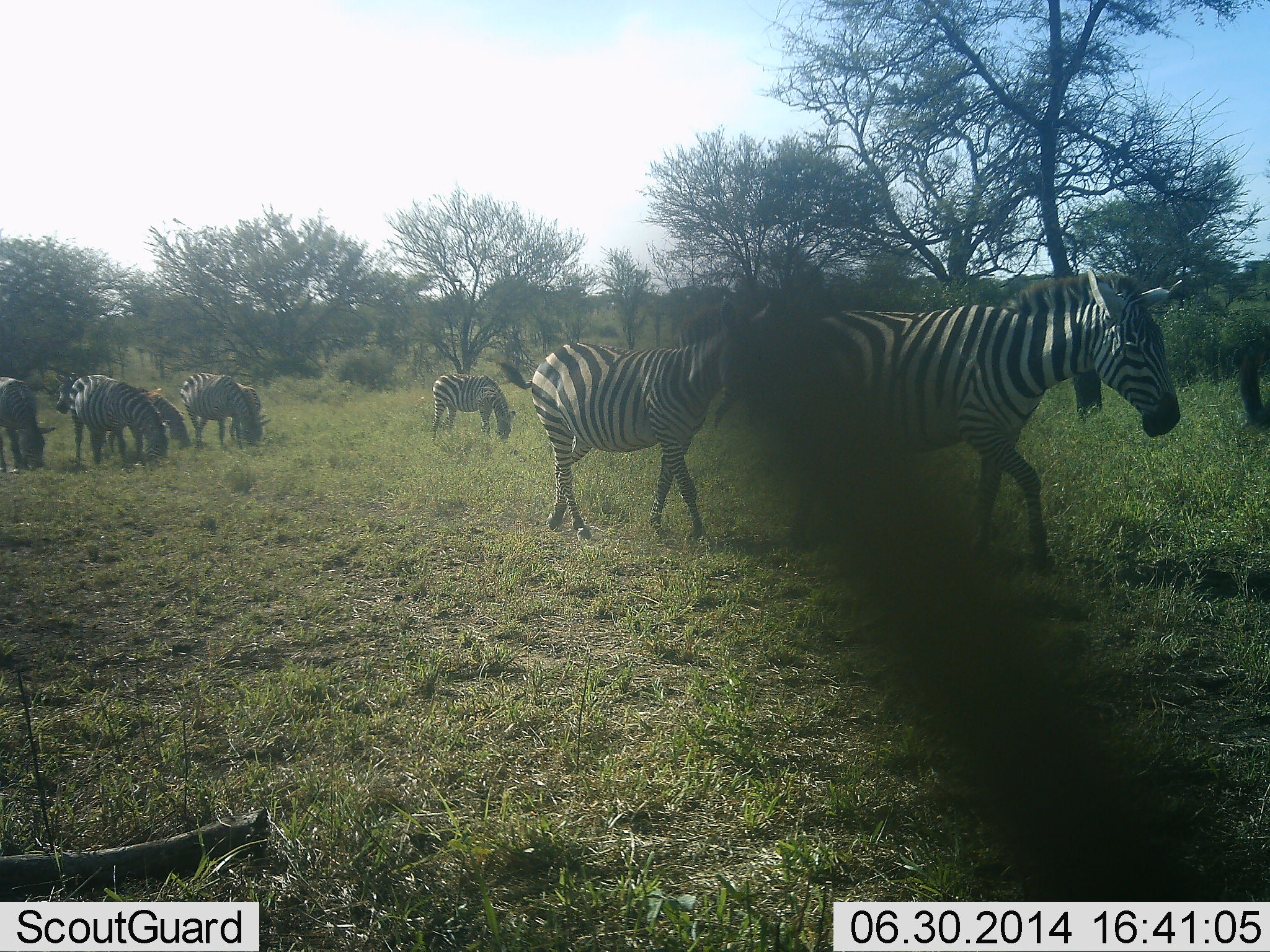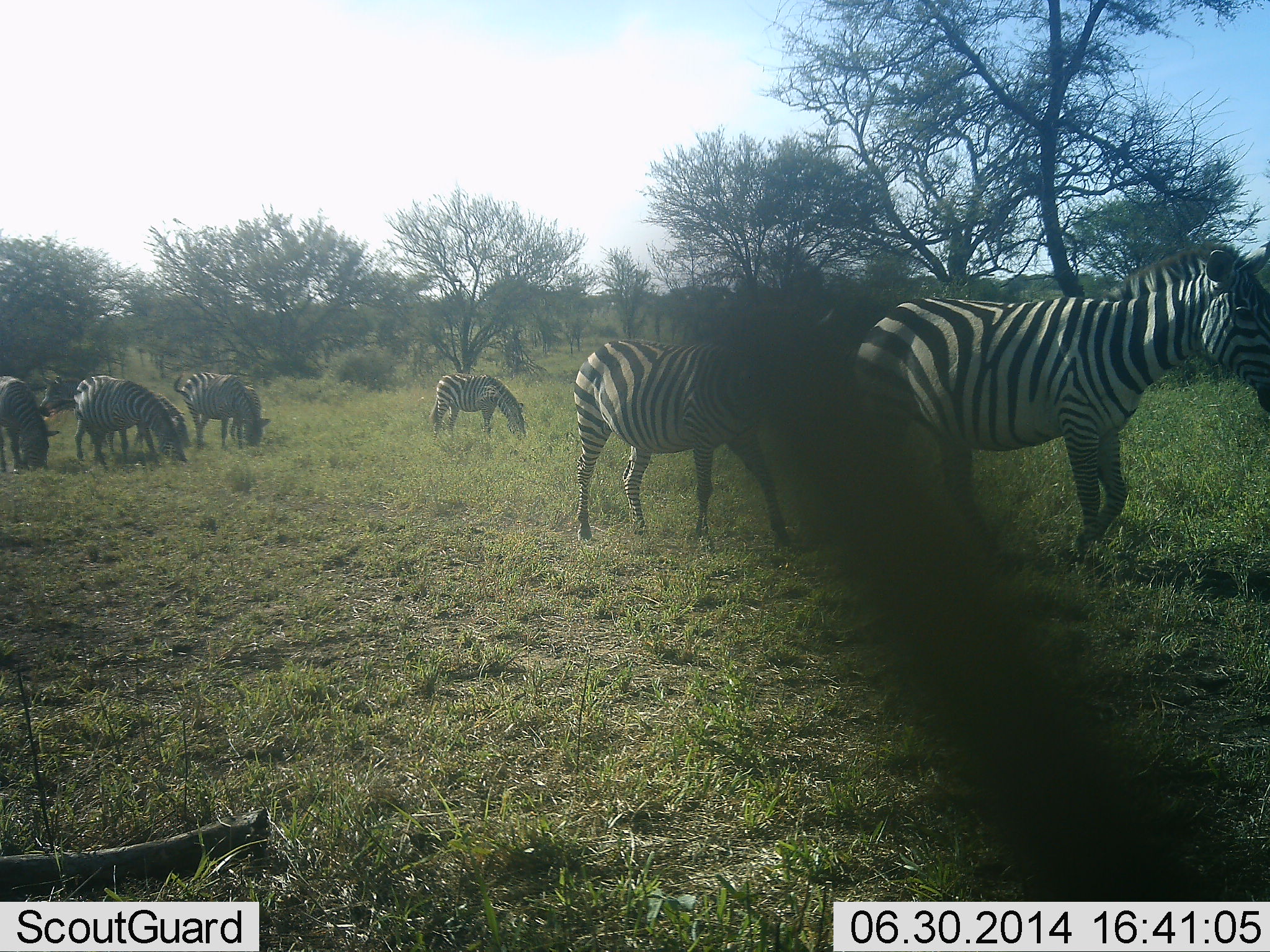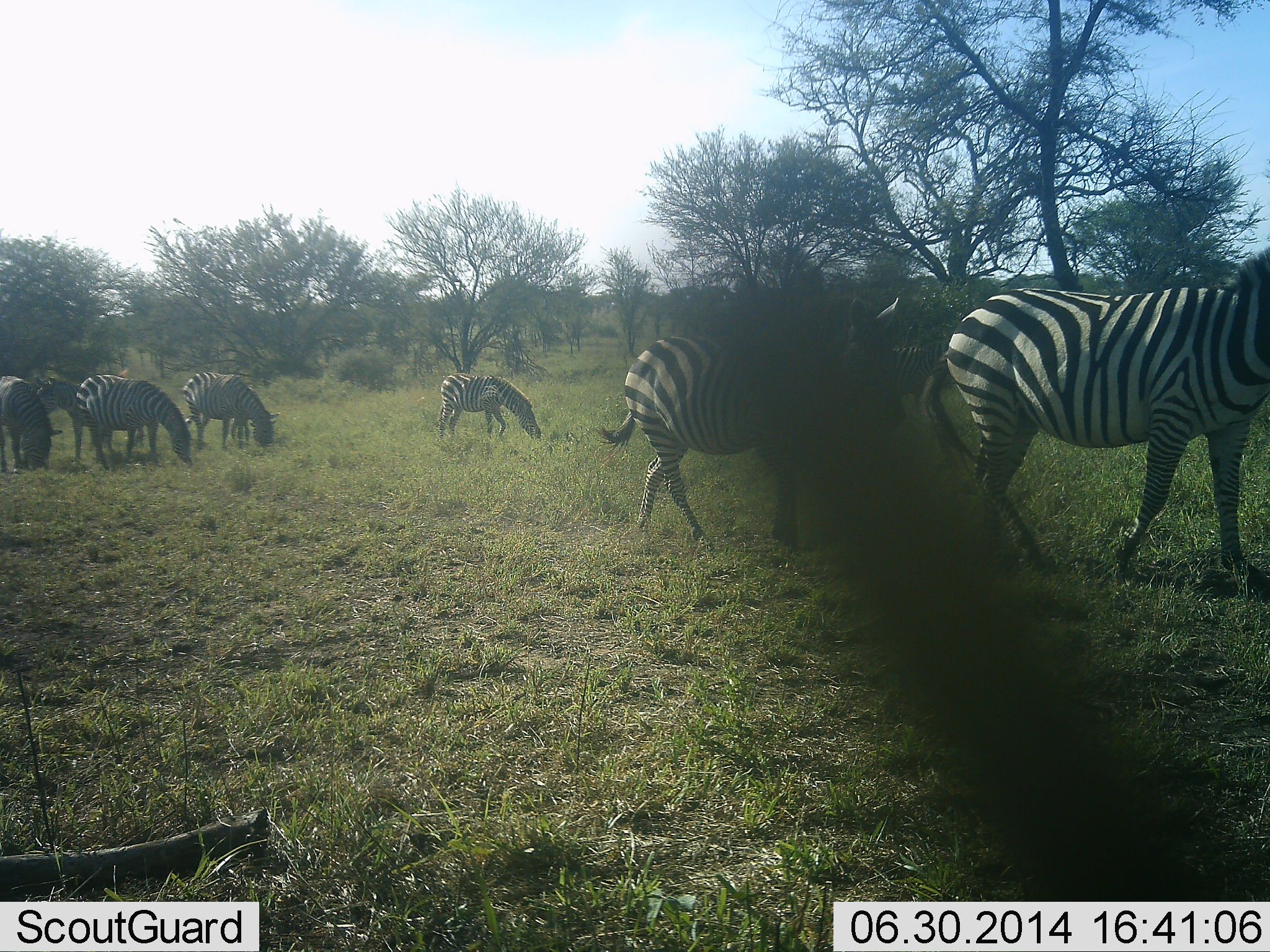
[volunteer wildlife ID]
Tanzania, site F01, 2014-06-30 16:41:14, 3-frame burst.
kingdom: Animalia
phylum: Chordata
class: Mammalia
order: Perissodactyla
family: Equidae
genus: Equus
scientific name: Equus quagga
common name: plains zebra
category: zebra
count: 8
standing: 10%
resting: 0%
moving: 80%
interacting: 0%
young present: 0%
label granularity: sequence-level